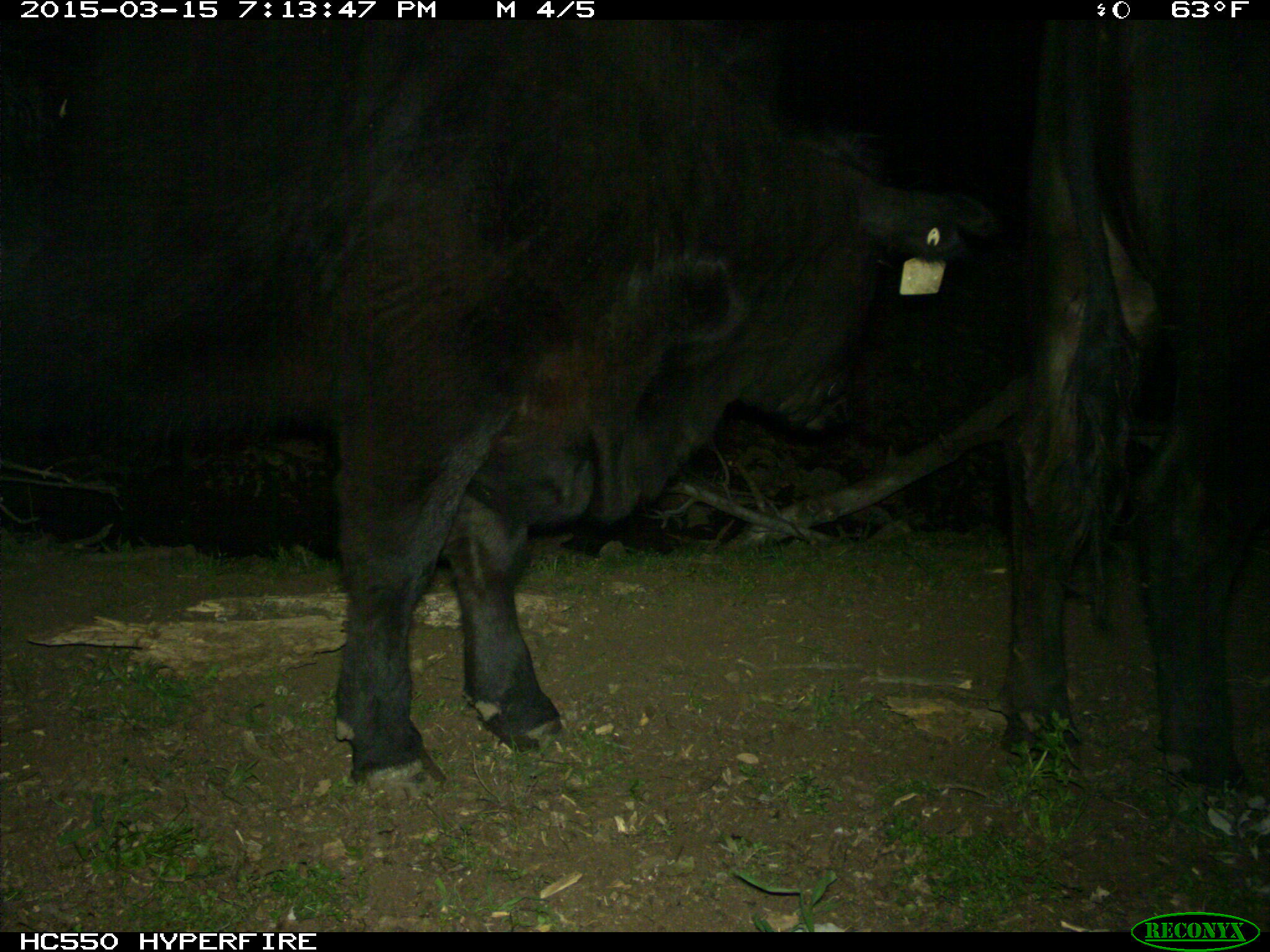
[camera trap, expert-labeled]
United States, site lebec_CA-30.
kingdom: Animalia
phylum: Chordata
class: Mammalia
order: Artiodactyla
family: Bovidae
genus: Bos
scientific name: Bos taurus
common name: domestic cow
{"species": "Bos taurus (domestic cow)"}